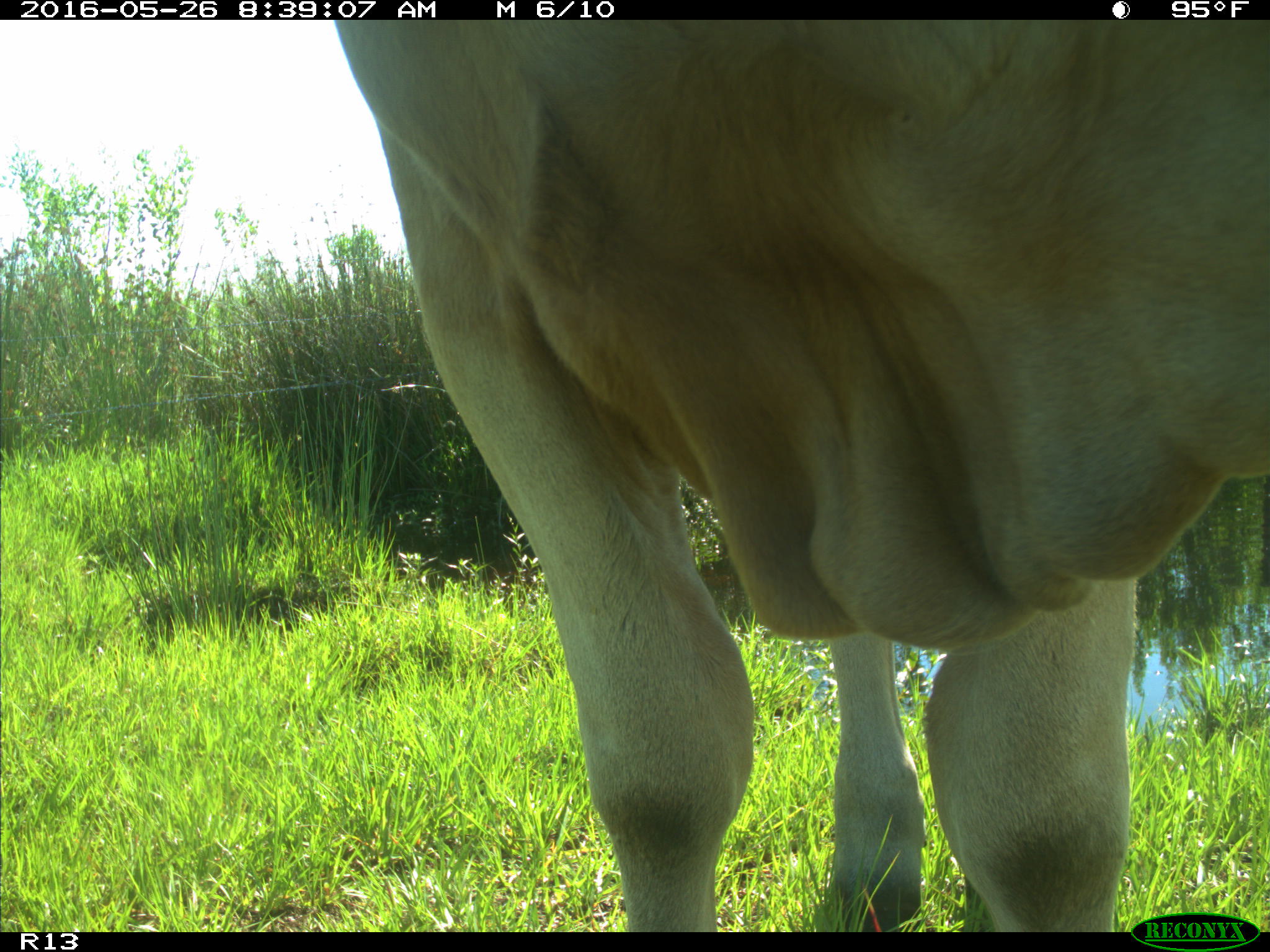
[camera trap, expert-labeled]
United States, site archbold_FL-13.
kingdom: Animalia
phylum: Chordata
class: Mammalia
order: Artiodactyla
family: Bovidae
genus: Bos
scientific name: Bos taurus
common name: domestic cow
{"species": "Bos taurus (domestic cow)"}